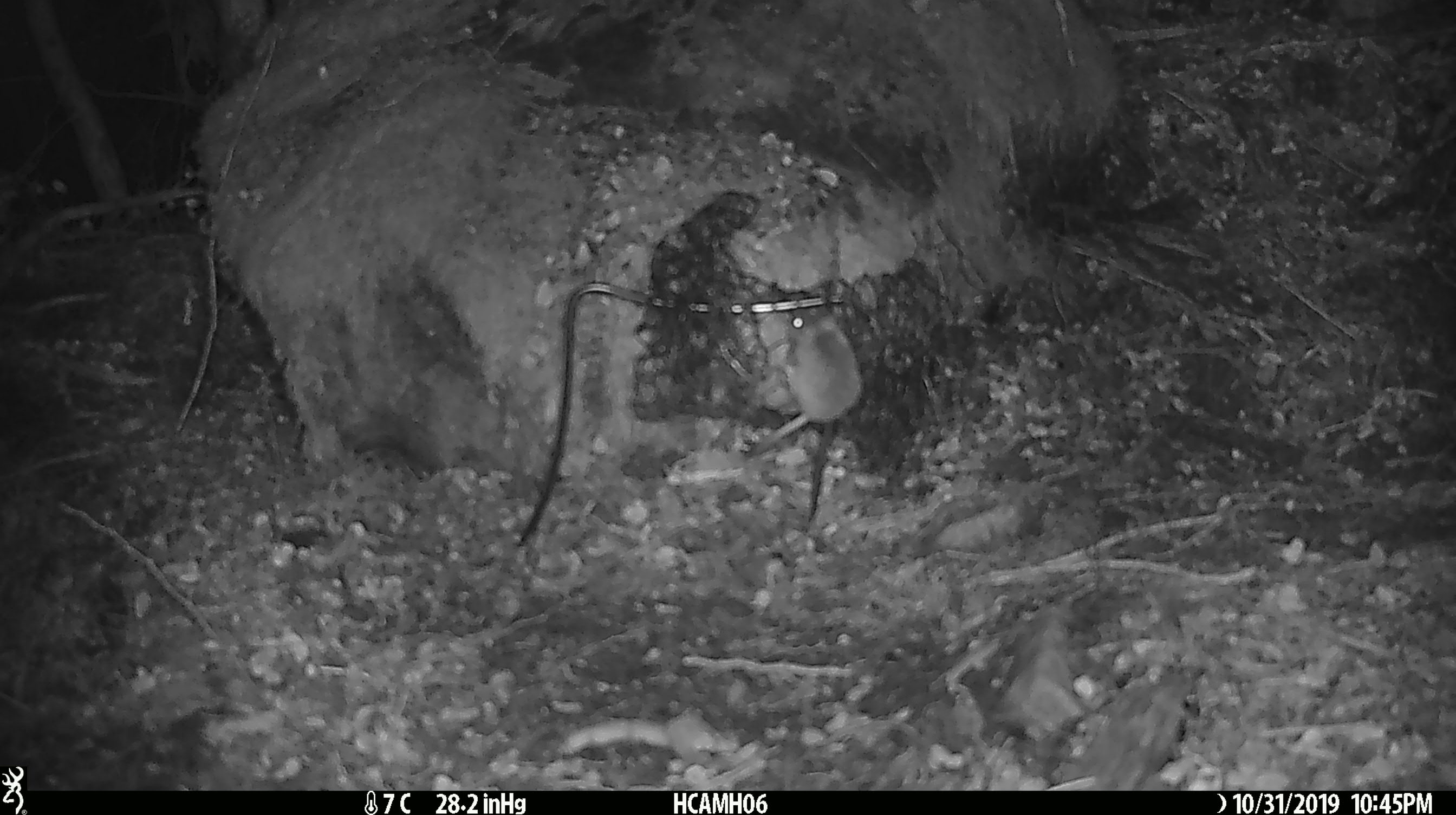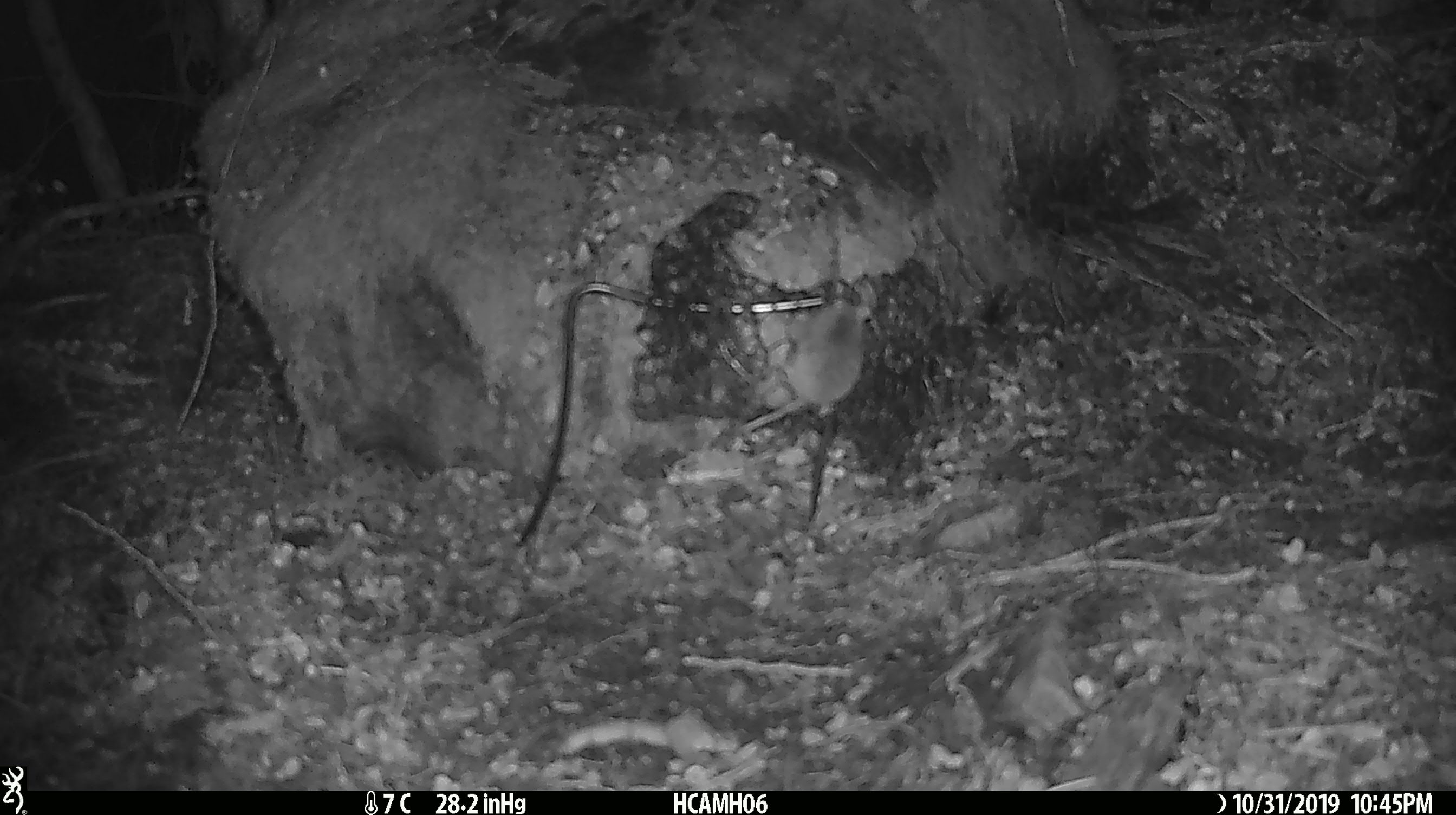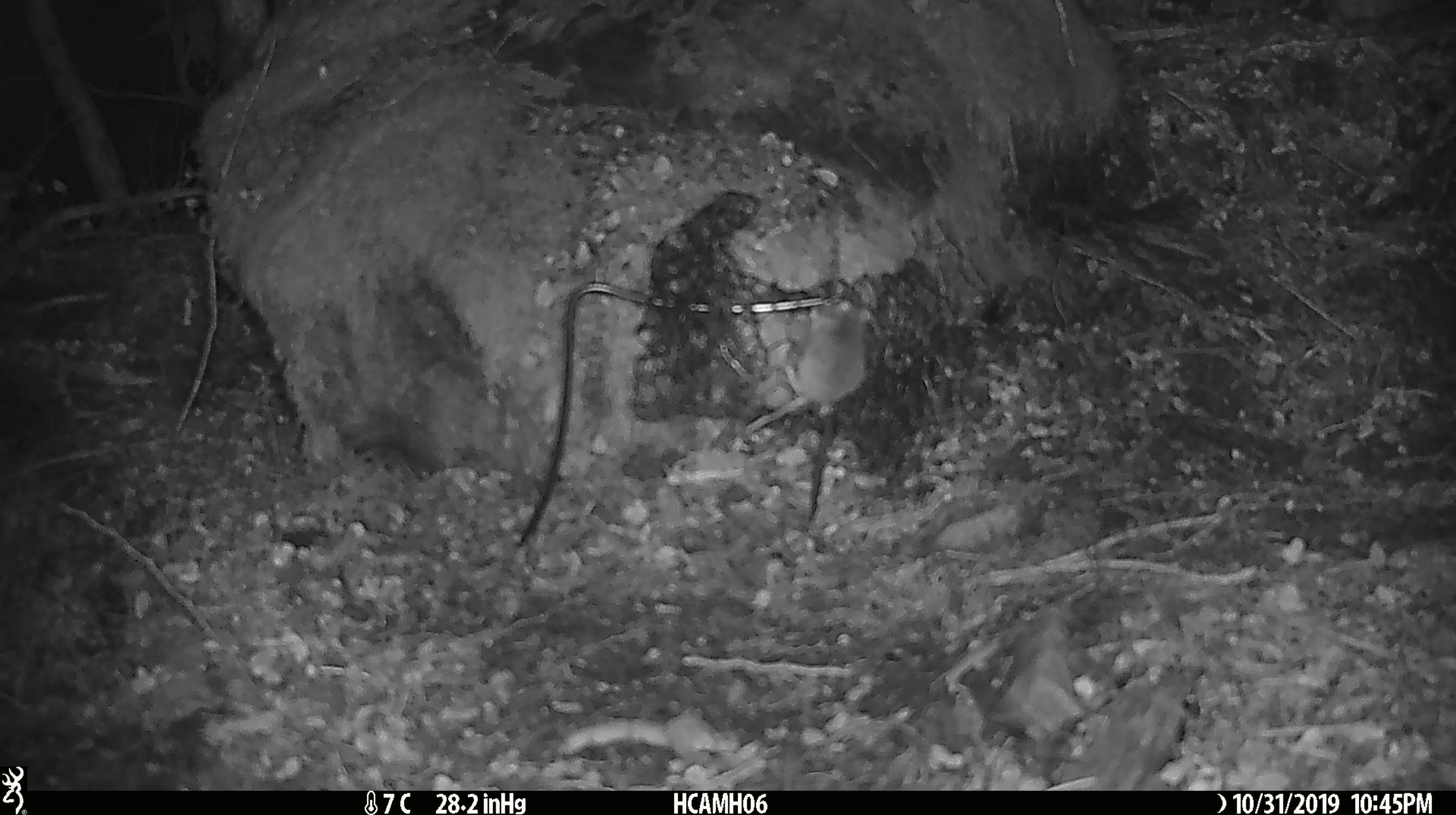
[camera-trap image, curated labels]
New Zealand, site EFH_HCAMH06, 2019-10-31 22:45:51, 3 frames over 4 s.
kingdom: Animalia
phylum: Chordata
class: Mammalia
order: Rodentia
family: Muridae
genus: Mus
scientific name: Mus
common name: mouse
Mouse (Mus).